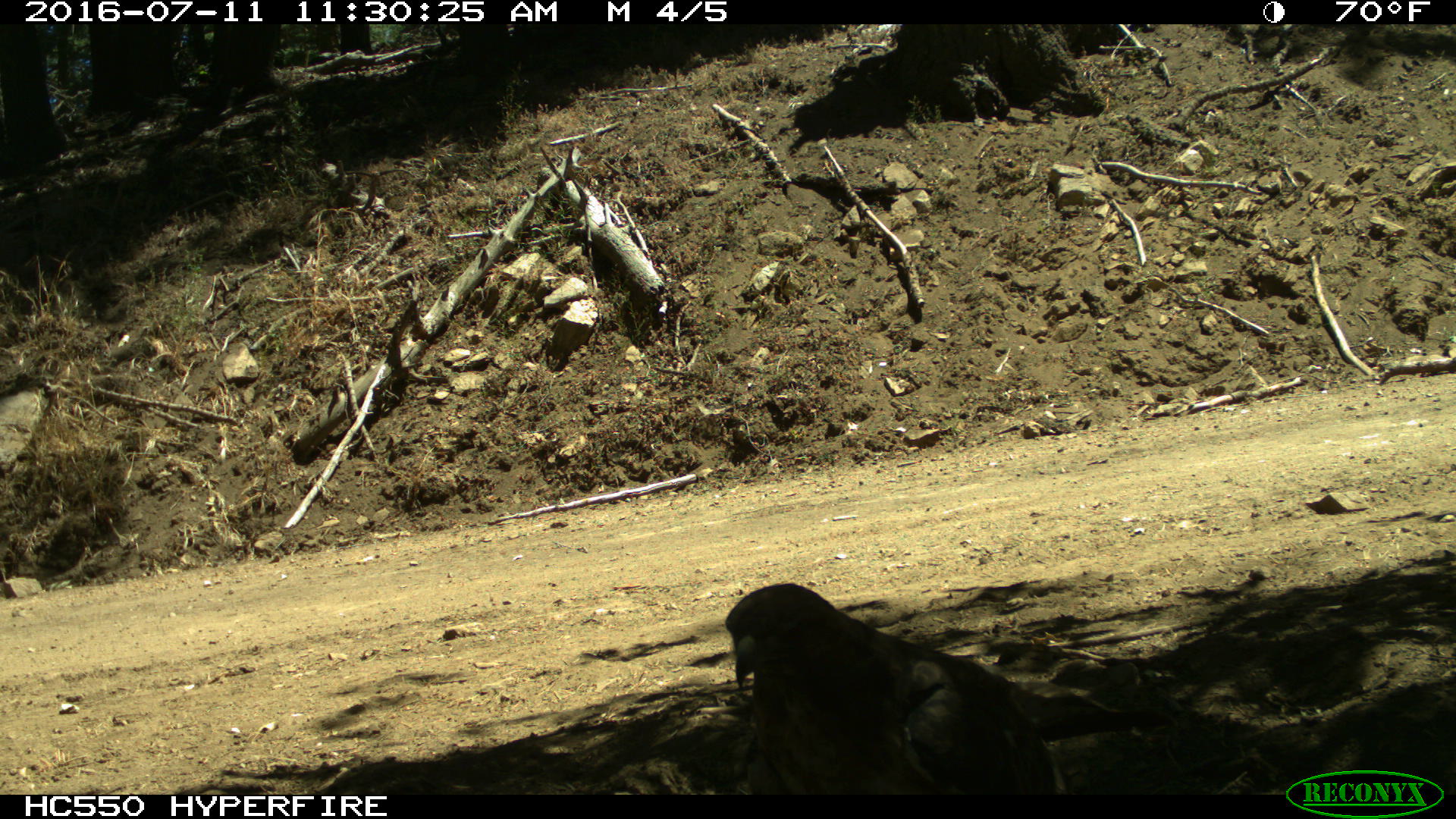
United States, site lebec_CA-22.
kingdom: Animalia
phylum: Chordata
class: Aves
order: Accipitriformes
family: Accipitridae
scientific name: Accipitridae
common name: acciptirids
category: unidentified accipitrid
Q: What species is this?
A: Unidentified accipitrid (acciptirids) (Accipitridae).